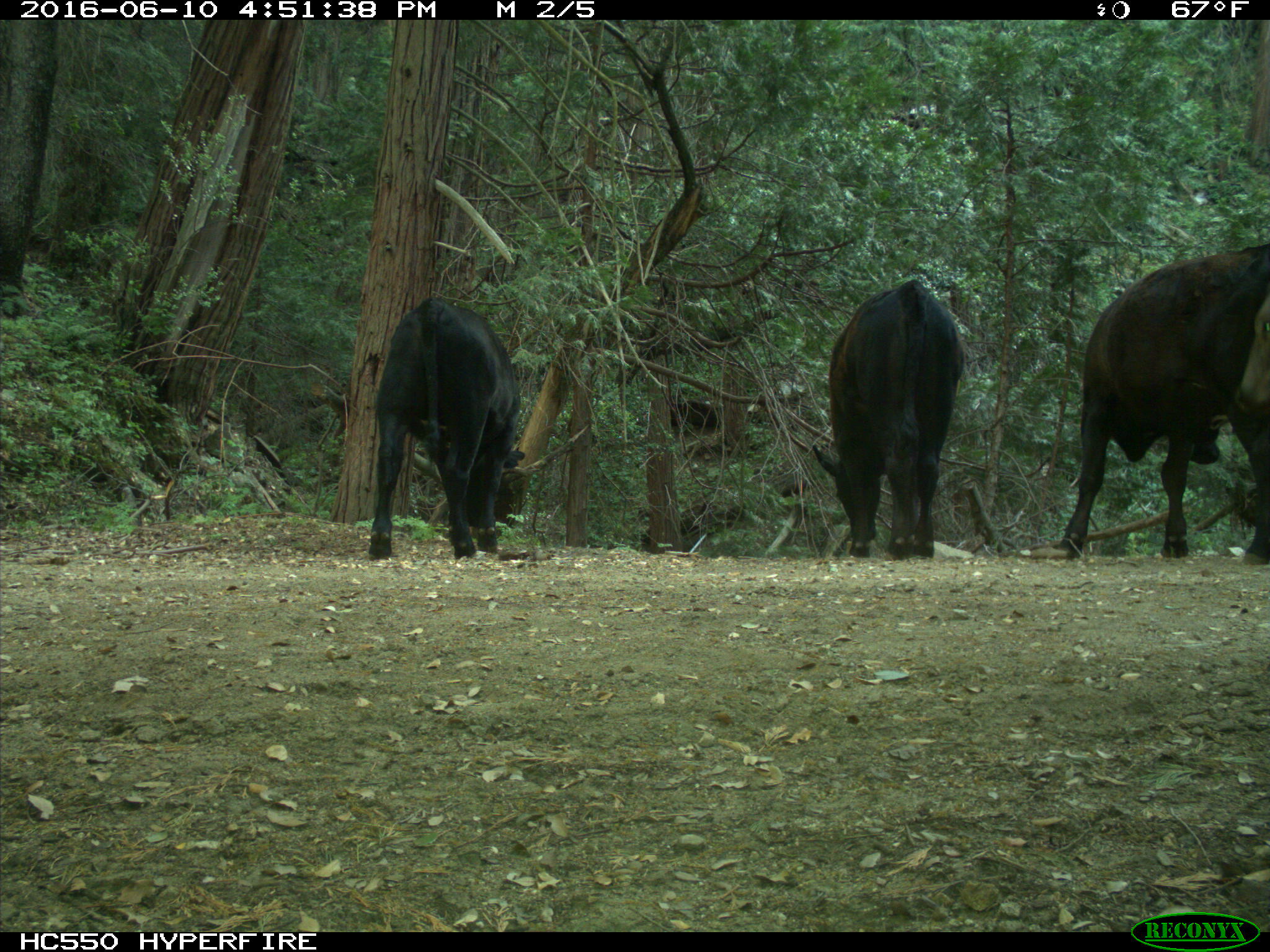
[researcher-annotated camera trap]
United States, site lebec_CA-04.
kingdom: Animalia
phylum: Chordata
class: Mammalia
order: Artiodactyla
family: Bovidae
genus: Bos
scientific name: Bos taurus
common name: domestic cow